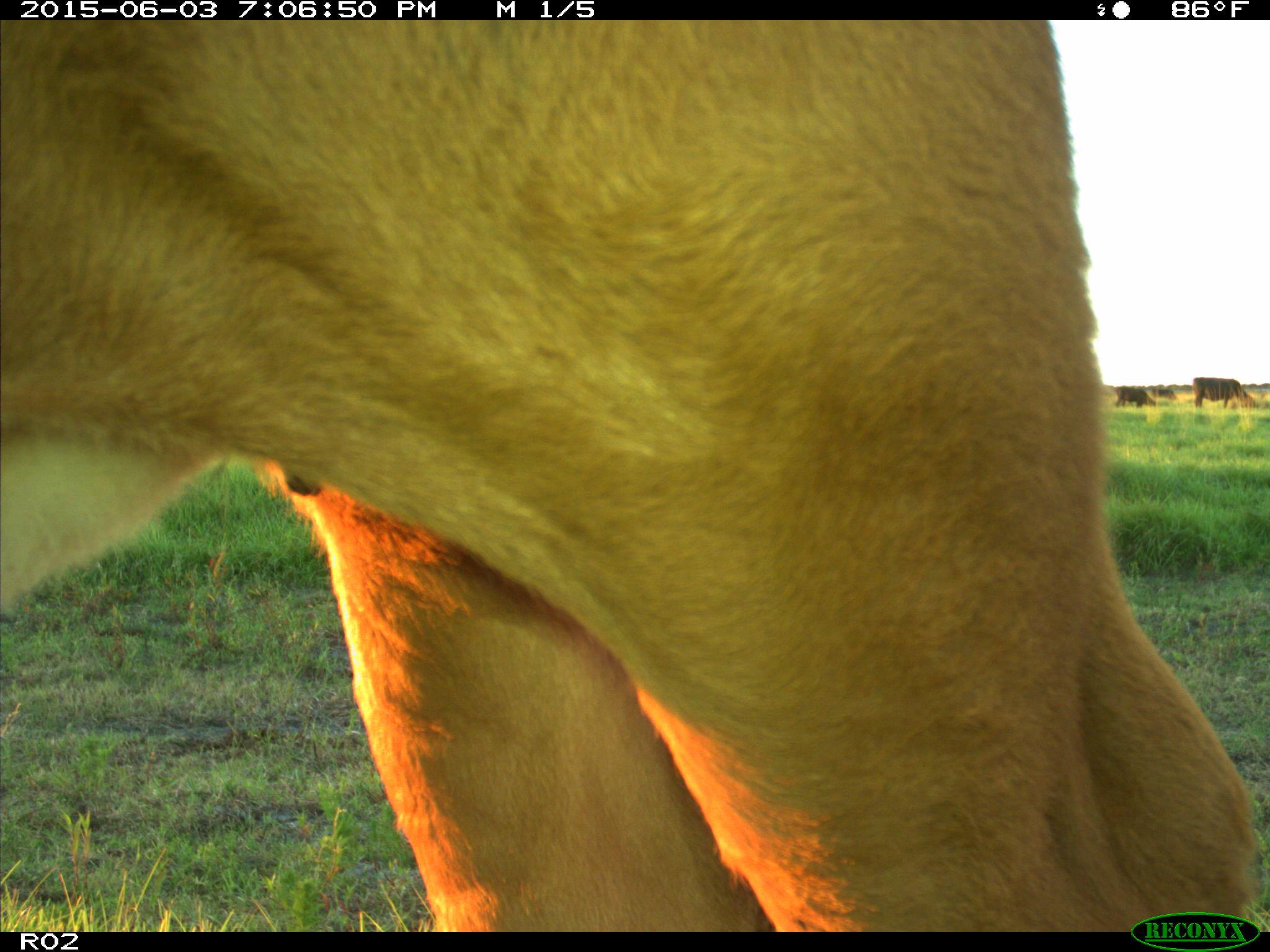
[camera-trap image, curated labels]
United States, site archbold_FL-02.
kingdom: Animalia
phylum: Chordata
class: Mammalia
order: Artiodactyla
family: Bovidae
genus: Bos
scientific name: Bos taurus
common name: domestic cow